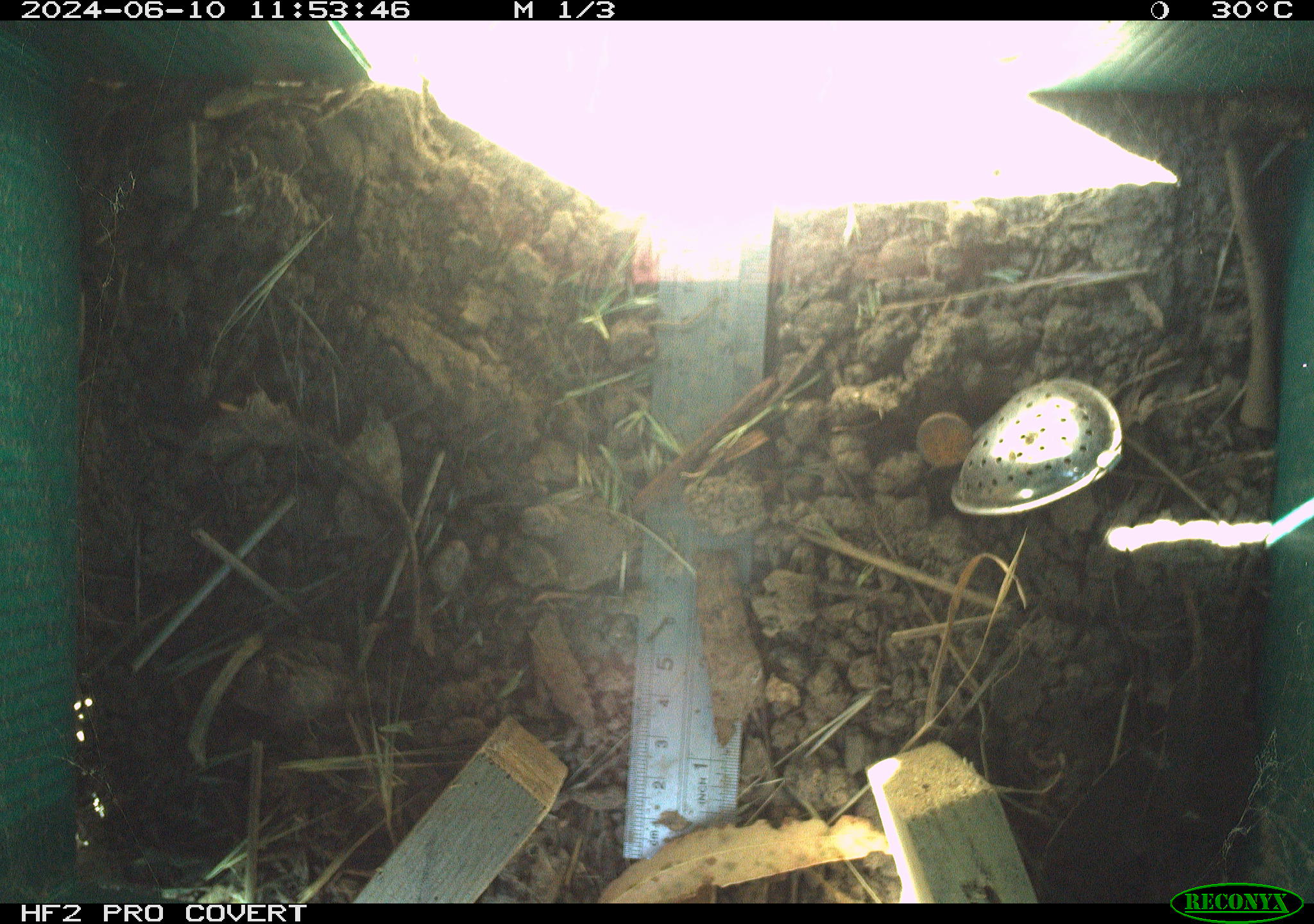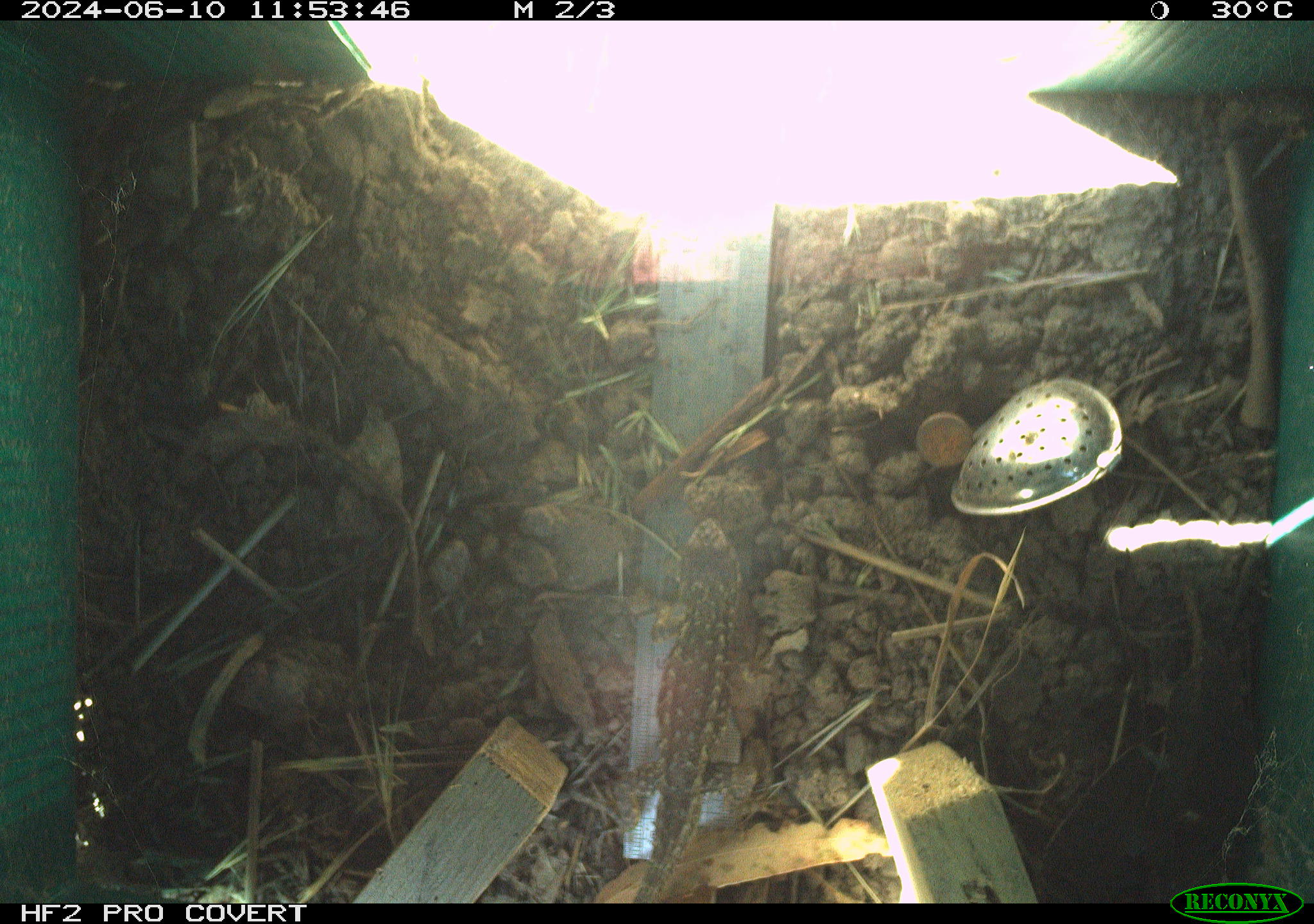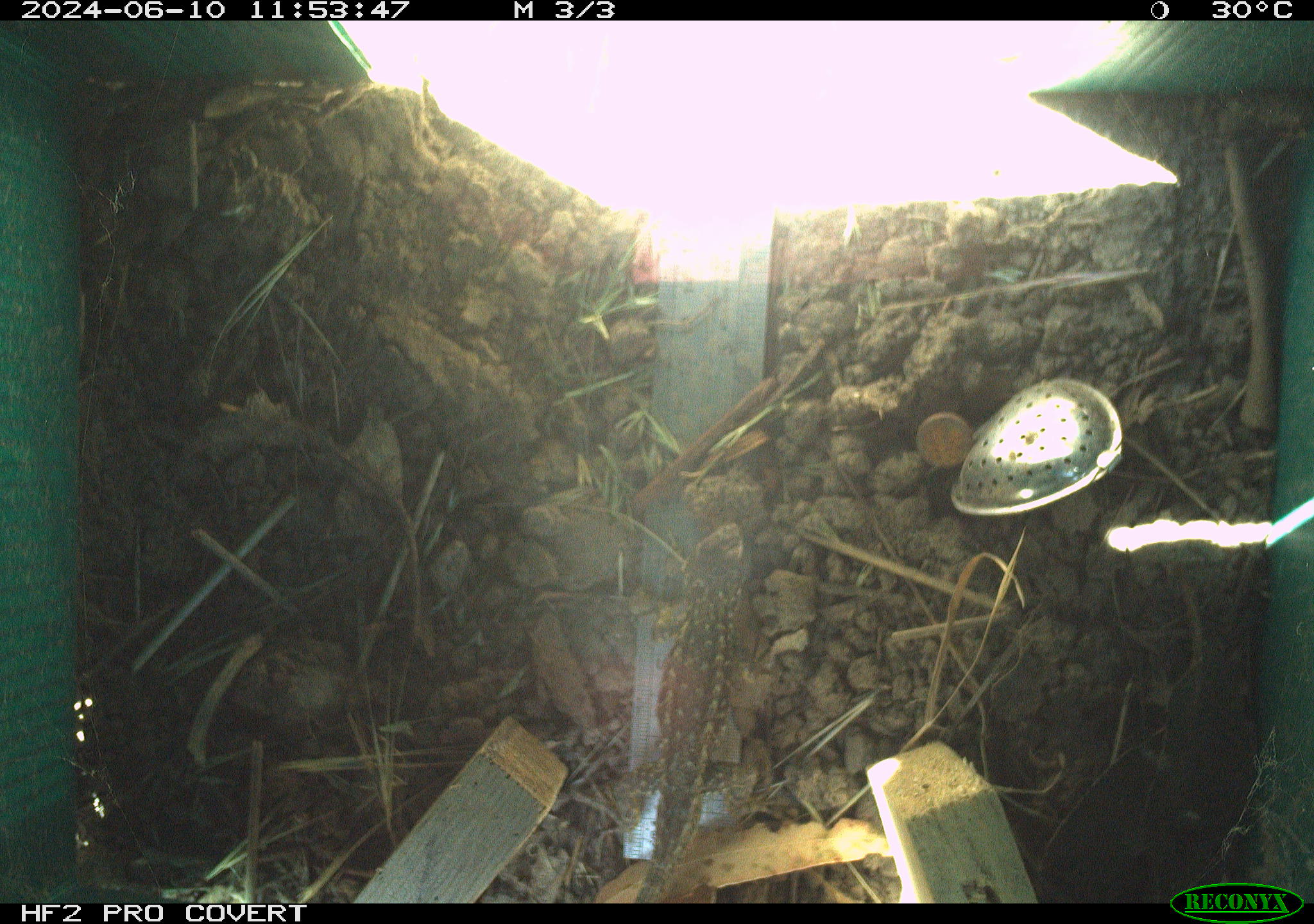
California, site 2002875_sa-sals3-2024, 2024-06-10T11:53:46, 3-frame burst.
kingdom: Animalia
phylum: Chordata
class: Reptilia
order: Squamata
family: Phrynosomatidae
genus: Sceloporus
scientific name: Sceloporus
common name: spiny lizards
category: sceloporus species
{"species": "sceloporus species (spiny lizards) (Sceloporus)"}